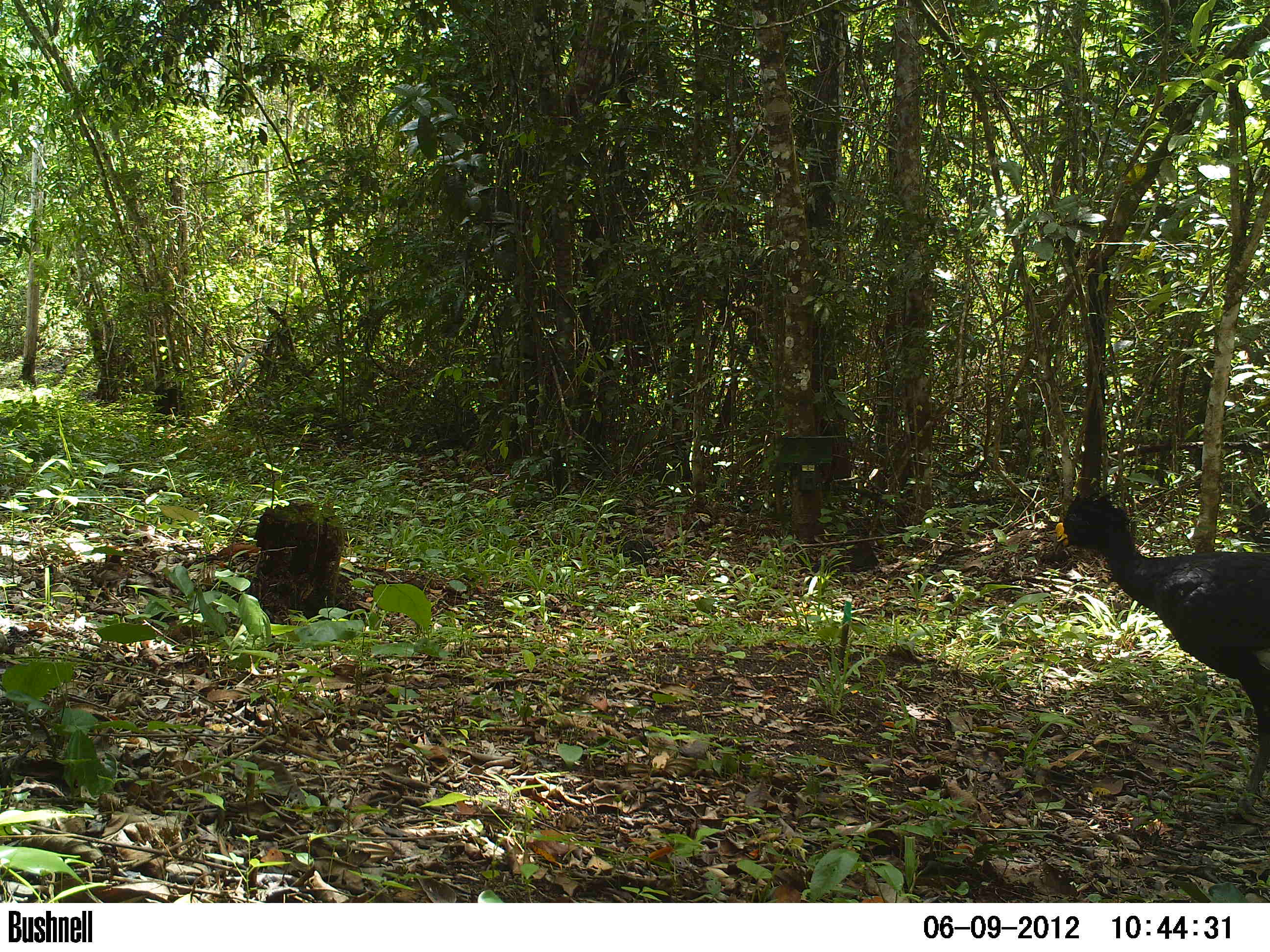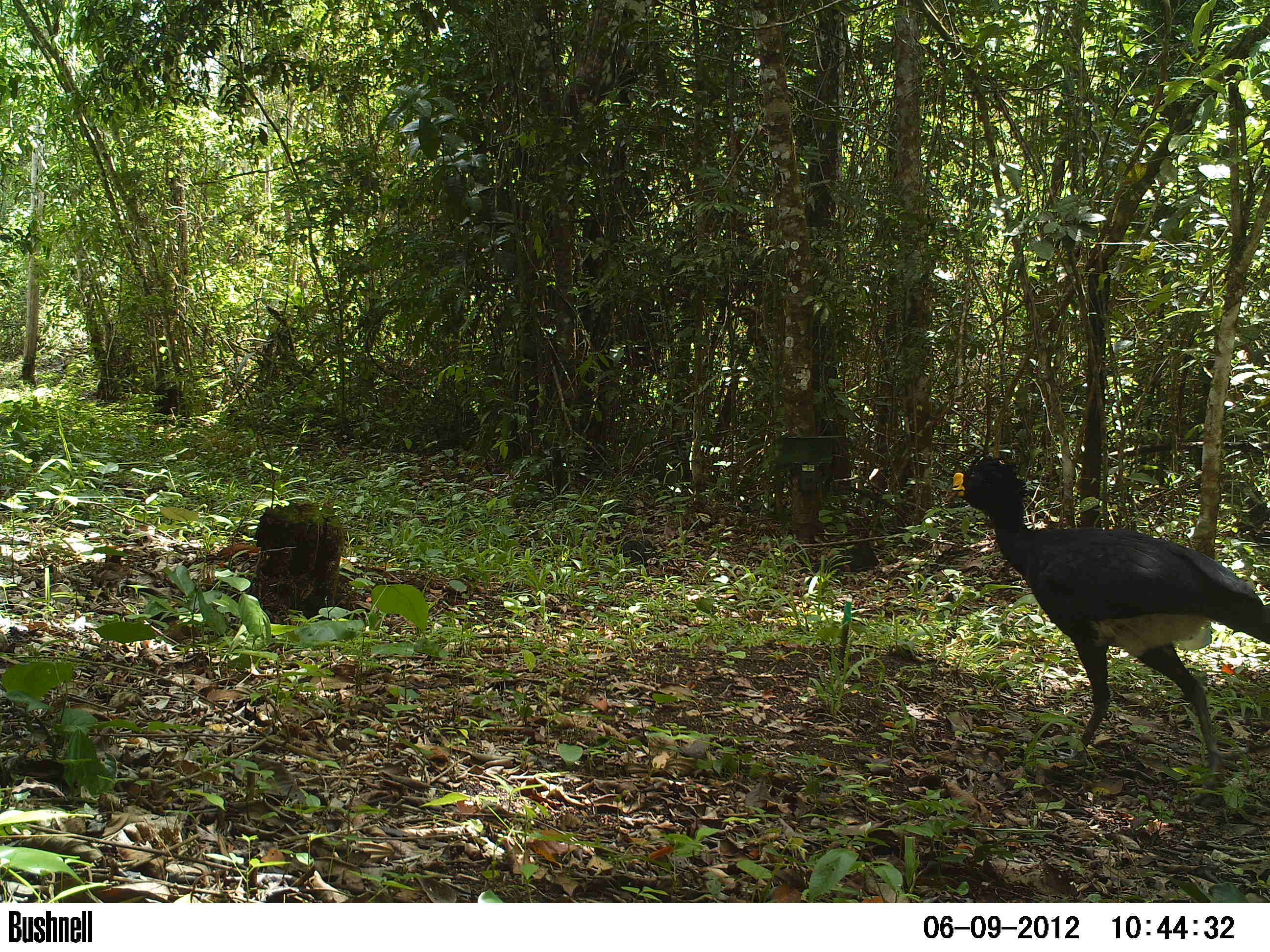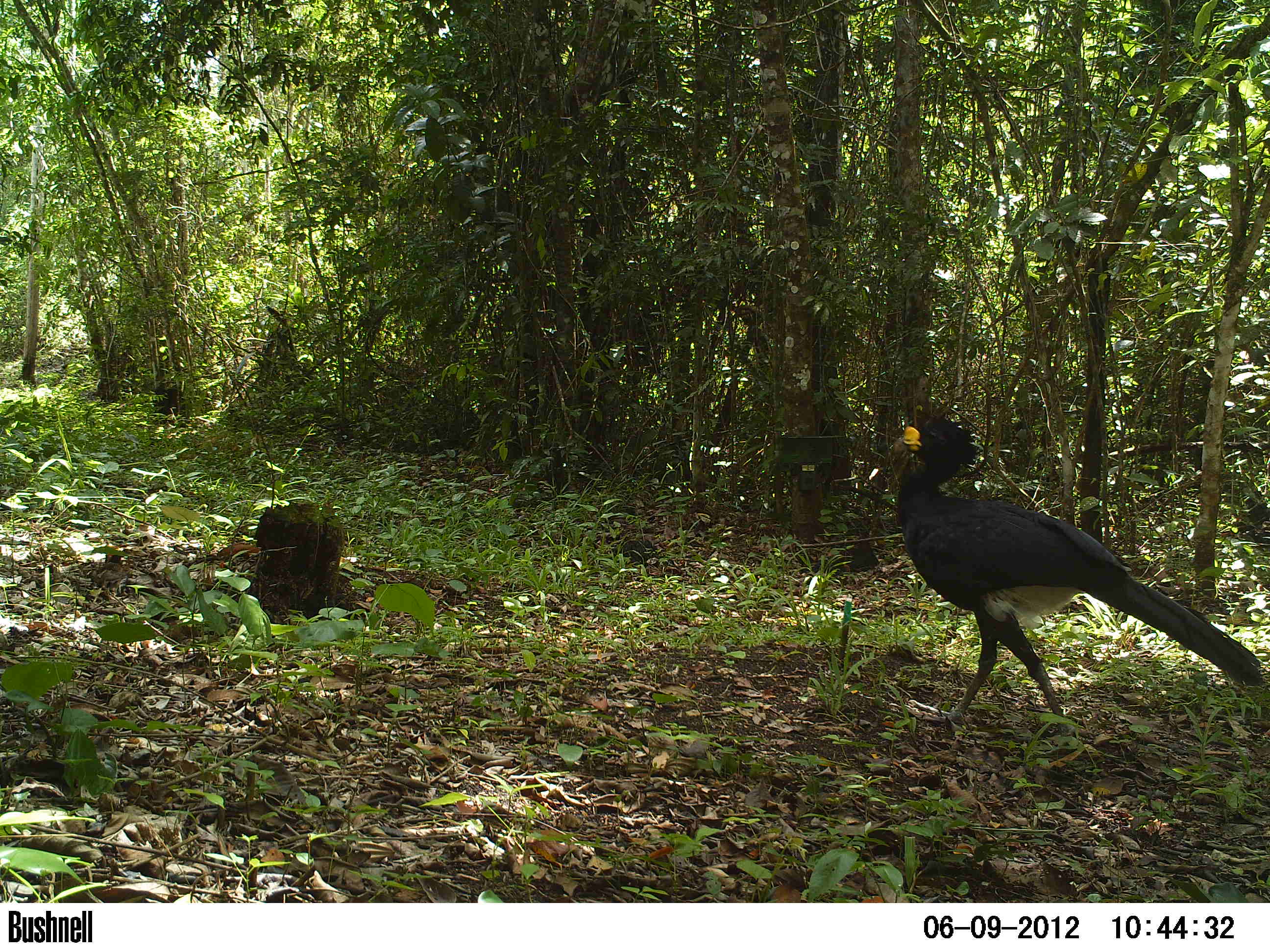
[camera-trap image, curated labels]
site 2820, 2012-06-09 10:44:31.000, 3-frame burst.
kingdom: Animalia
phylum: Chordata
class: Aves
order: Galliformes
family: Cracidae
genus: Crax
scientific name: Crax rubra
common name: great curassow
Crax rubra (great curassow), count 1, age adult, sex male.